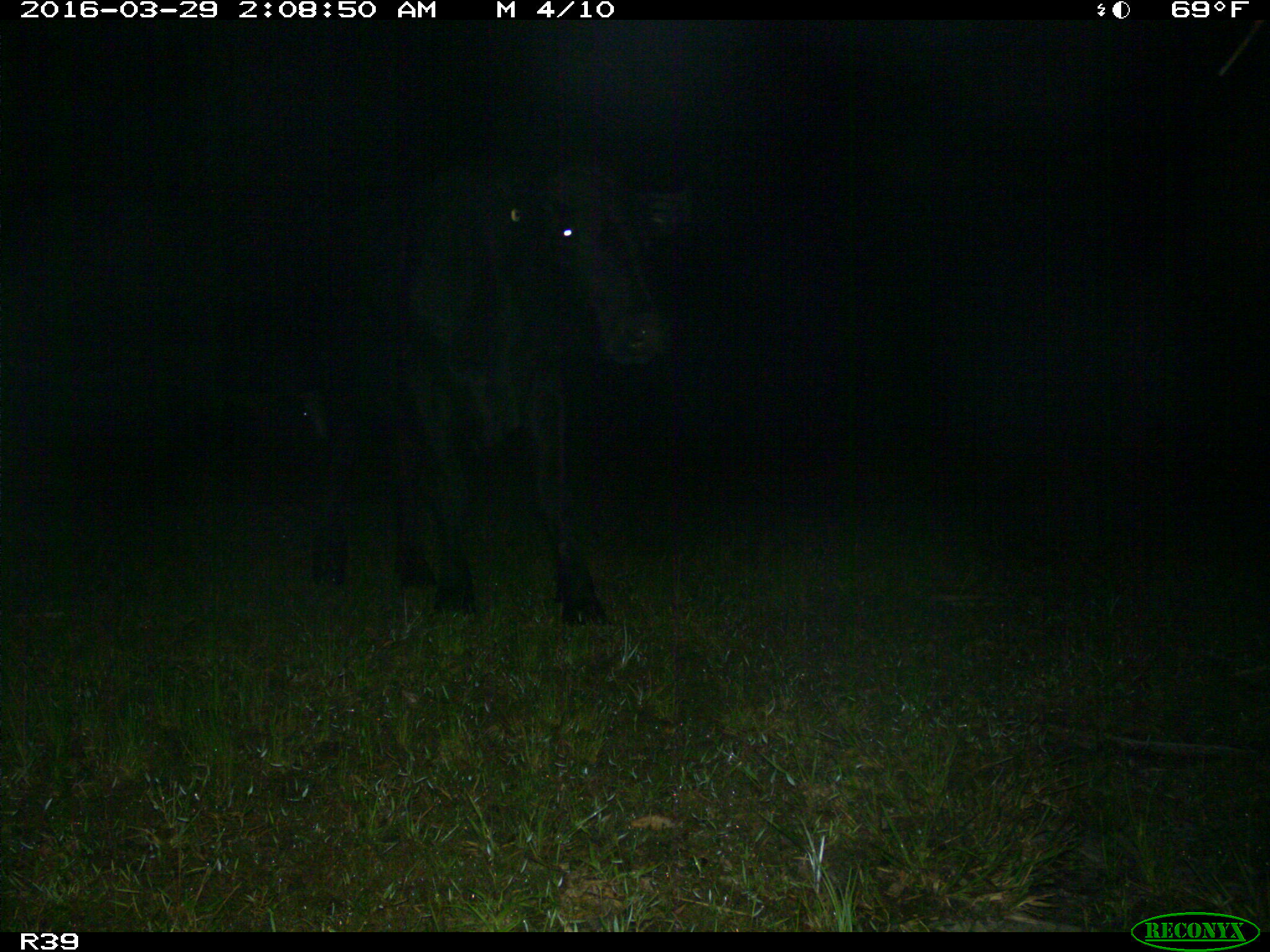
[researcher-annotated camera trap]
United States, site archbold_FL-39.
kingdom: Animalia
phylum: Chordata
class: Mammalia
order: Artiodactyla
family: Bovidae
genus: Bos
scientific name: Bos taurus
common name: domestic cow